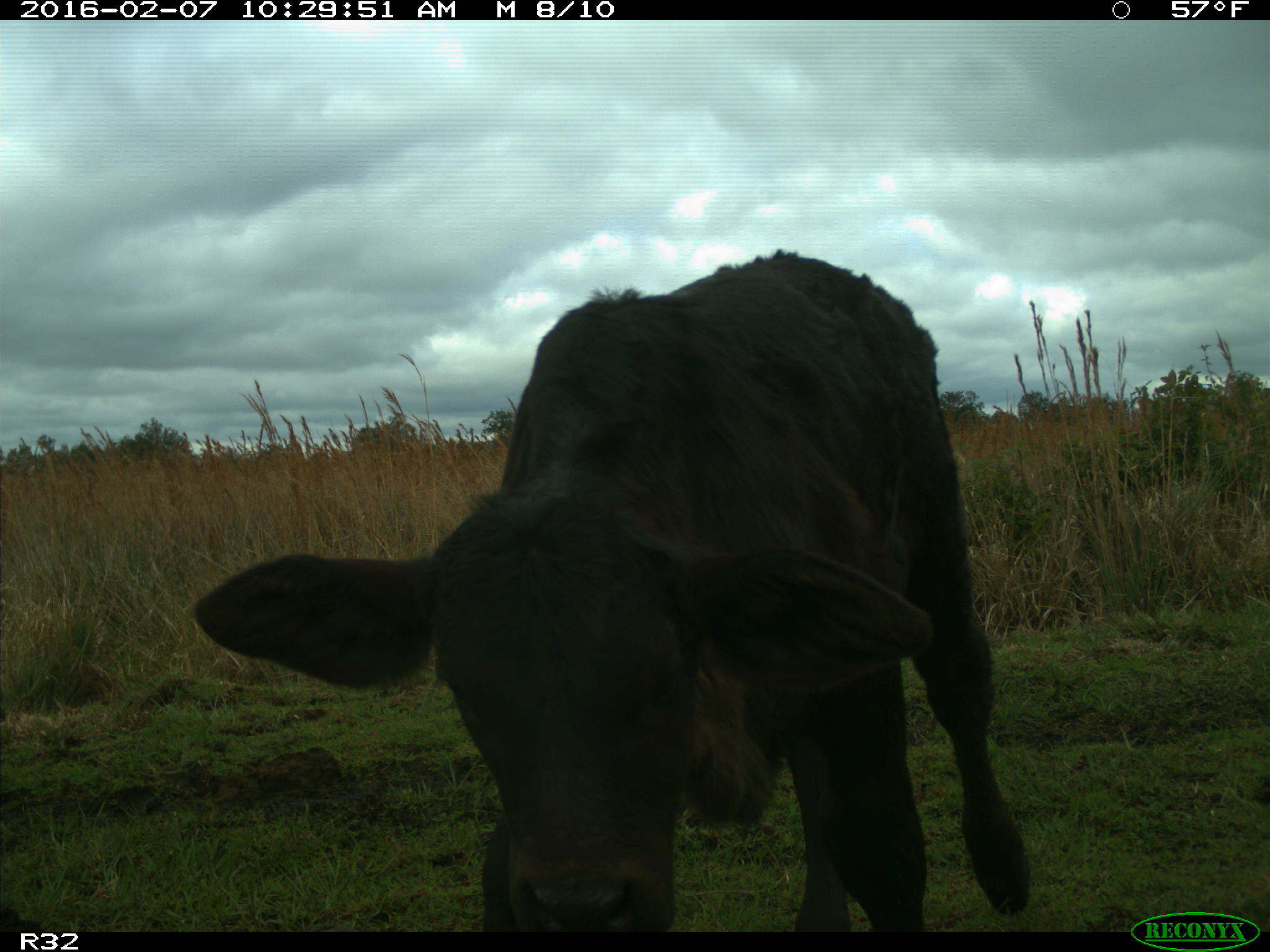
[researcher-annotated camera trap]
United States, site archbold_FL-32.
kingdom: Animalia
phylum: Chordata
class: Mammalia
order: Artiodactyla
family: Bovidae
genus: Bos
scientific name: Bos taurus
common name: domestic cow